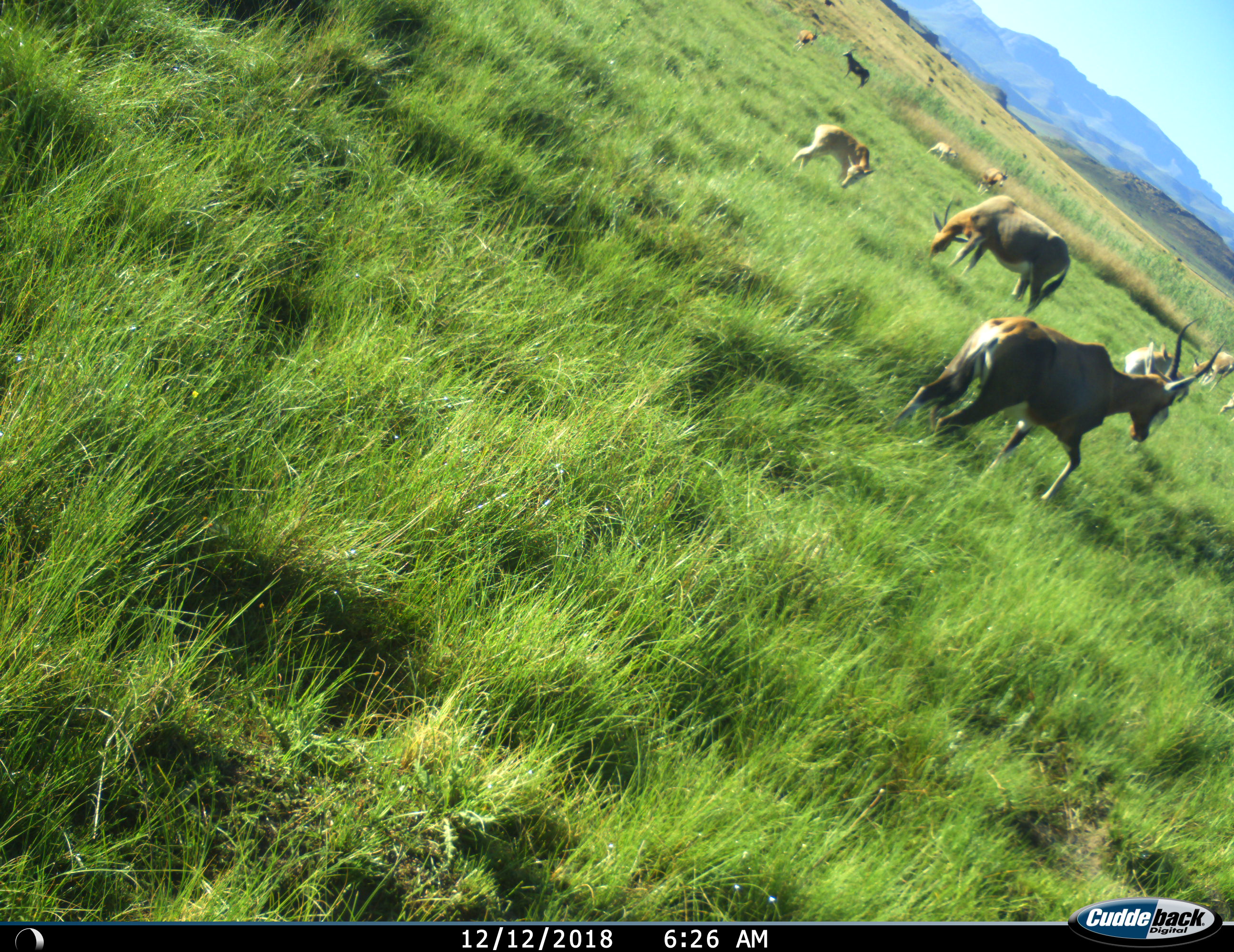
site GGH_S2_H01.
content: unidentified animal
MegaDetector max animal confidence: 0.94